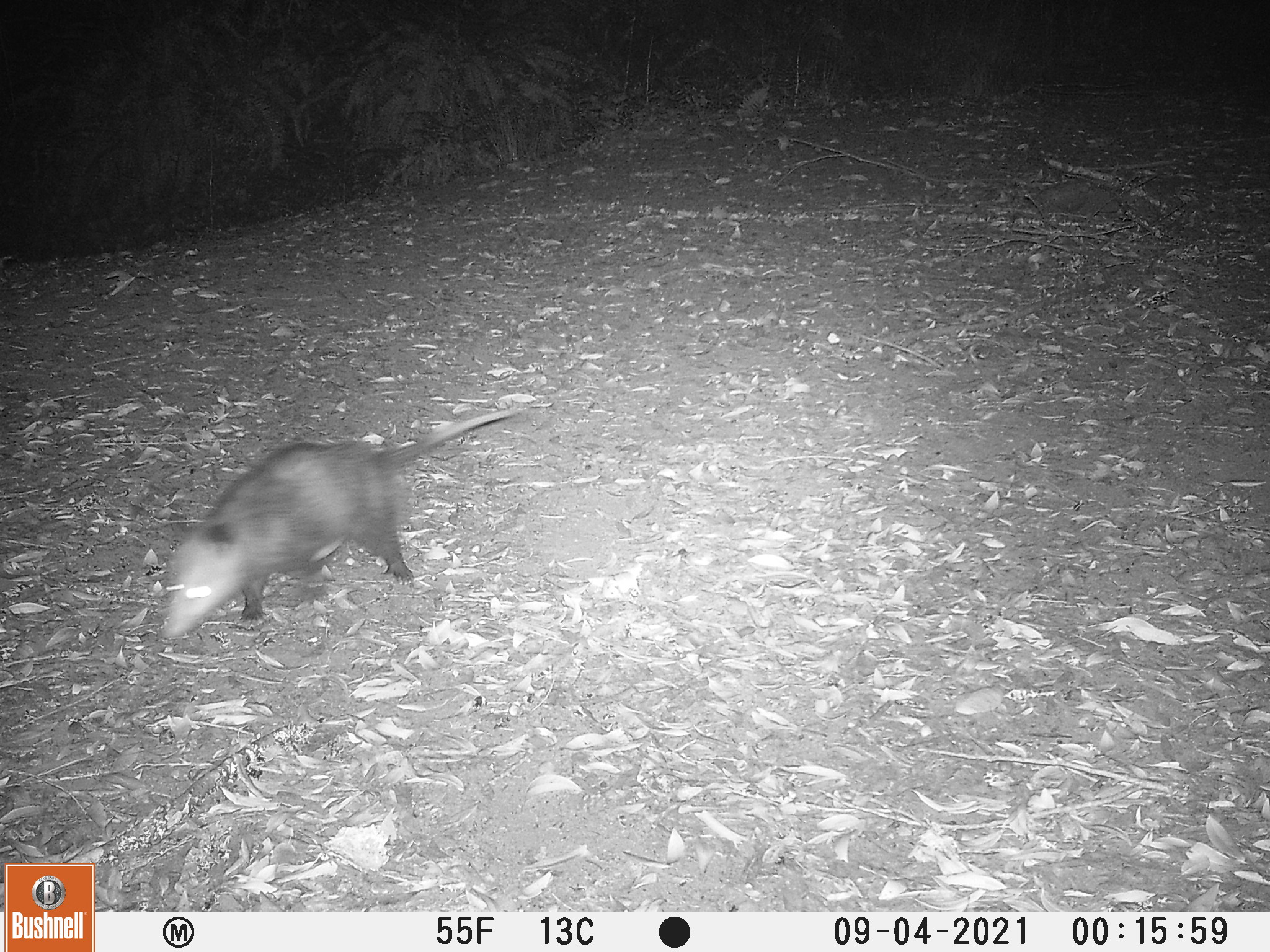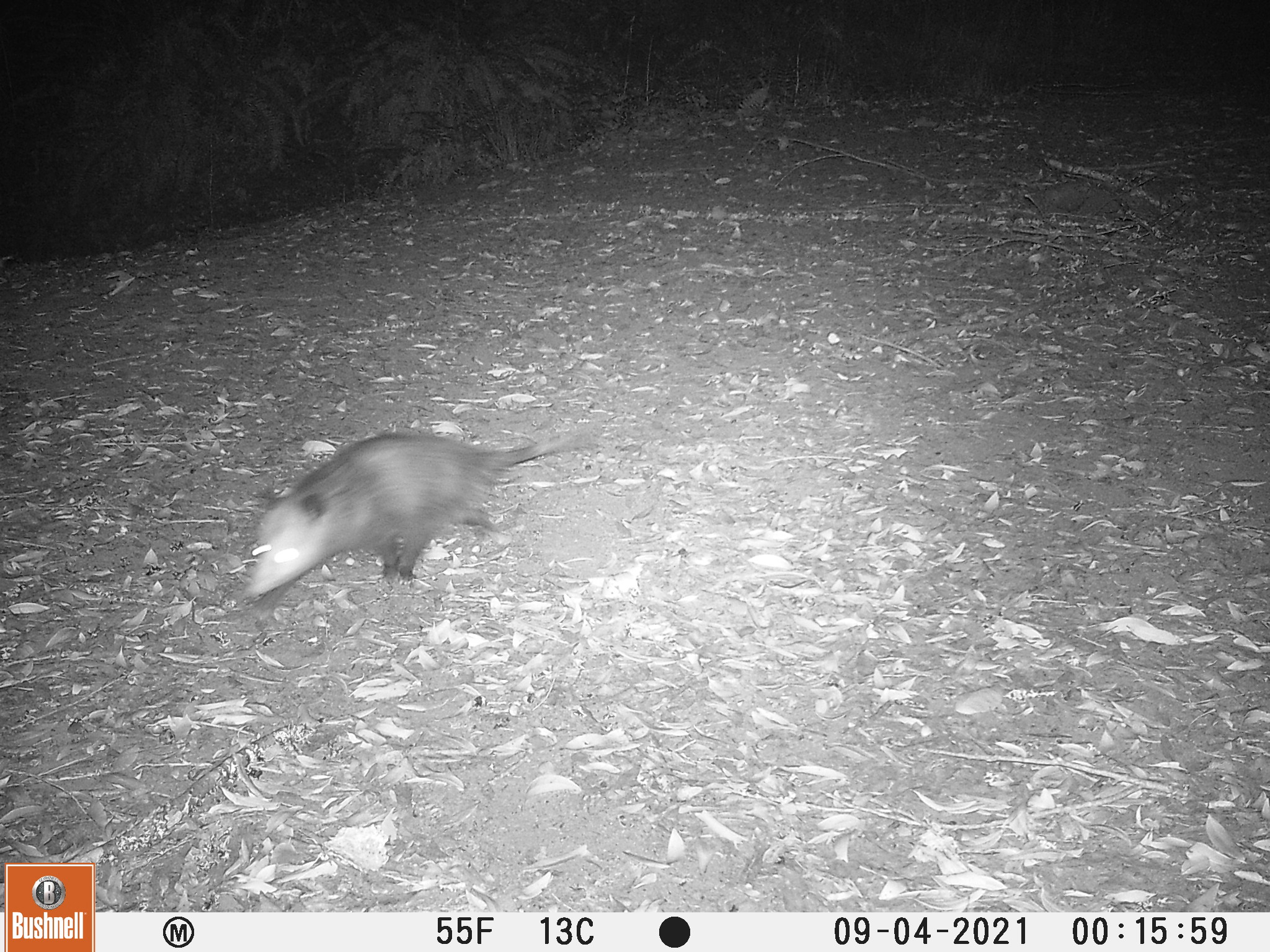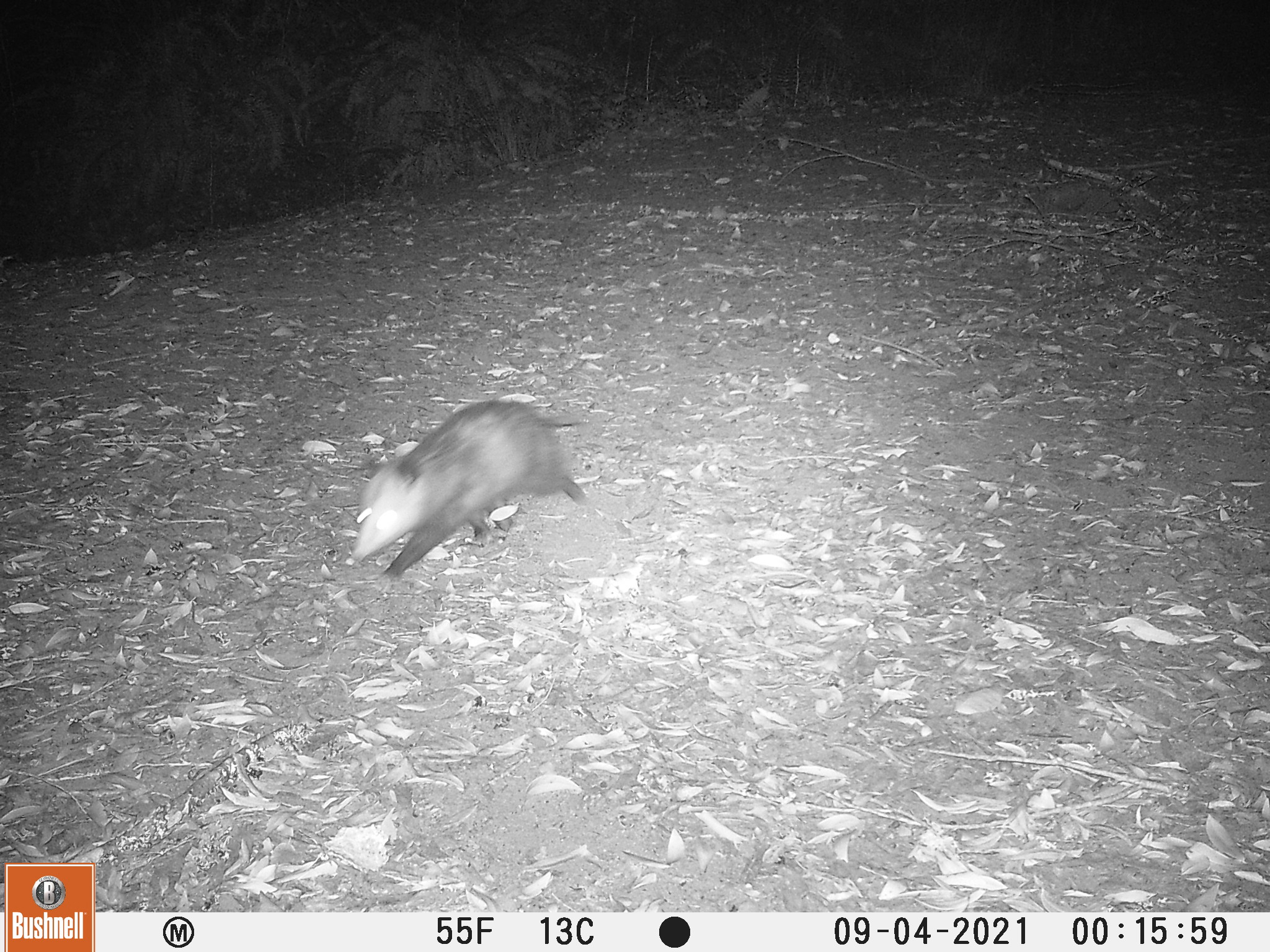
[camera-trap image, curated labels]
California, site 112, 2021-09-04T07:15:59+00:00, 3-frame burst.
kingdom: Animalia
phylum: Chordata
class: Mammalia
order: Didelphimorphia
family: Didelphidae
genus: Didelphis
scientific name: Didelphis virginiana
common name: virginia opossum